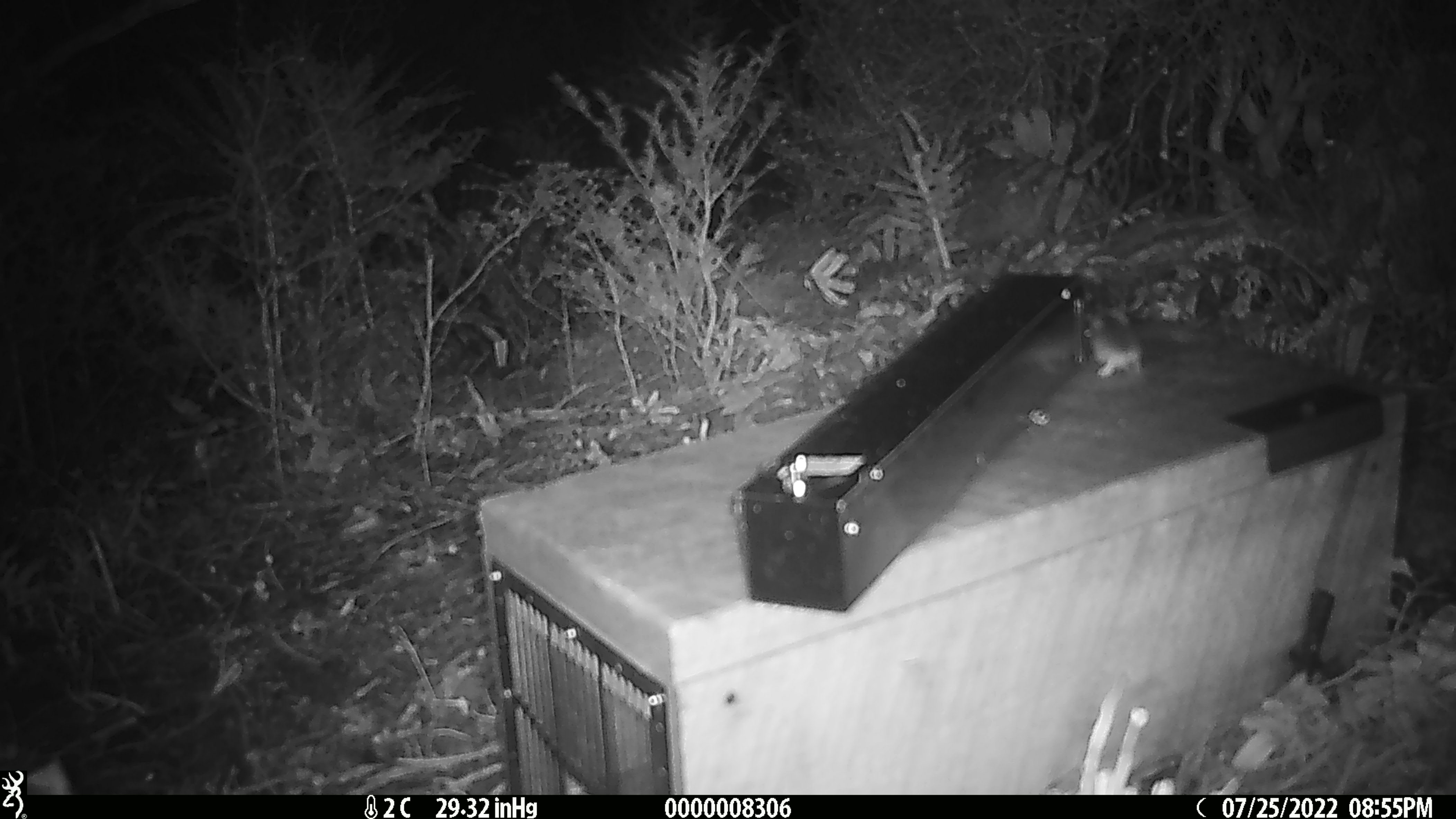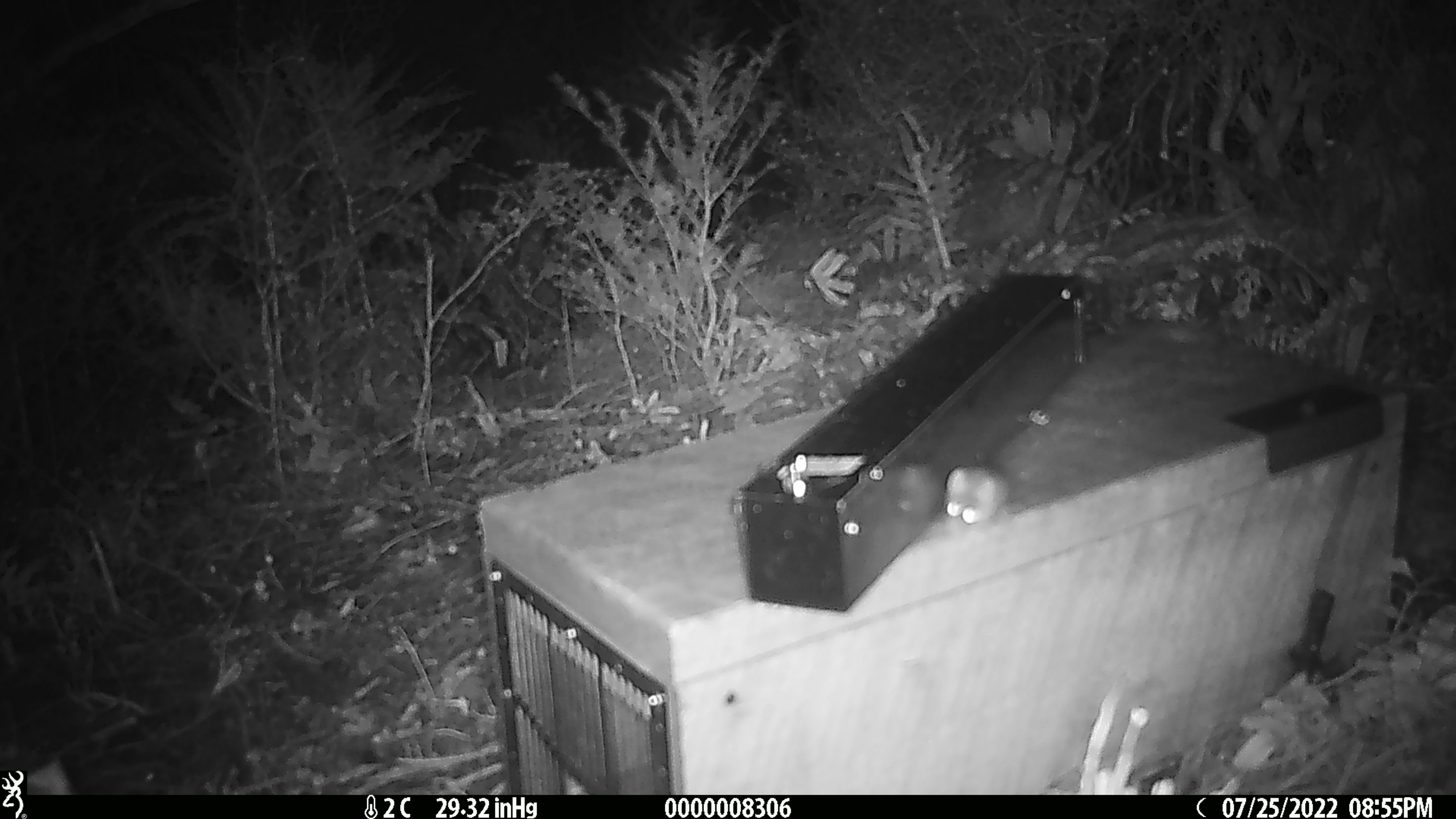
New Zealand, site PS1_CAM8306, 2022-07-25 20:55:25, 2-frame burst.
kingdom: Animalia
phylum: Chordata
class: Mammalia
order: Rodentia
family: Muridae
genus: Mus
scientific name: Mus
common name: mouse